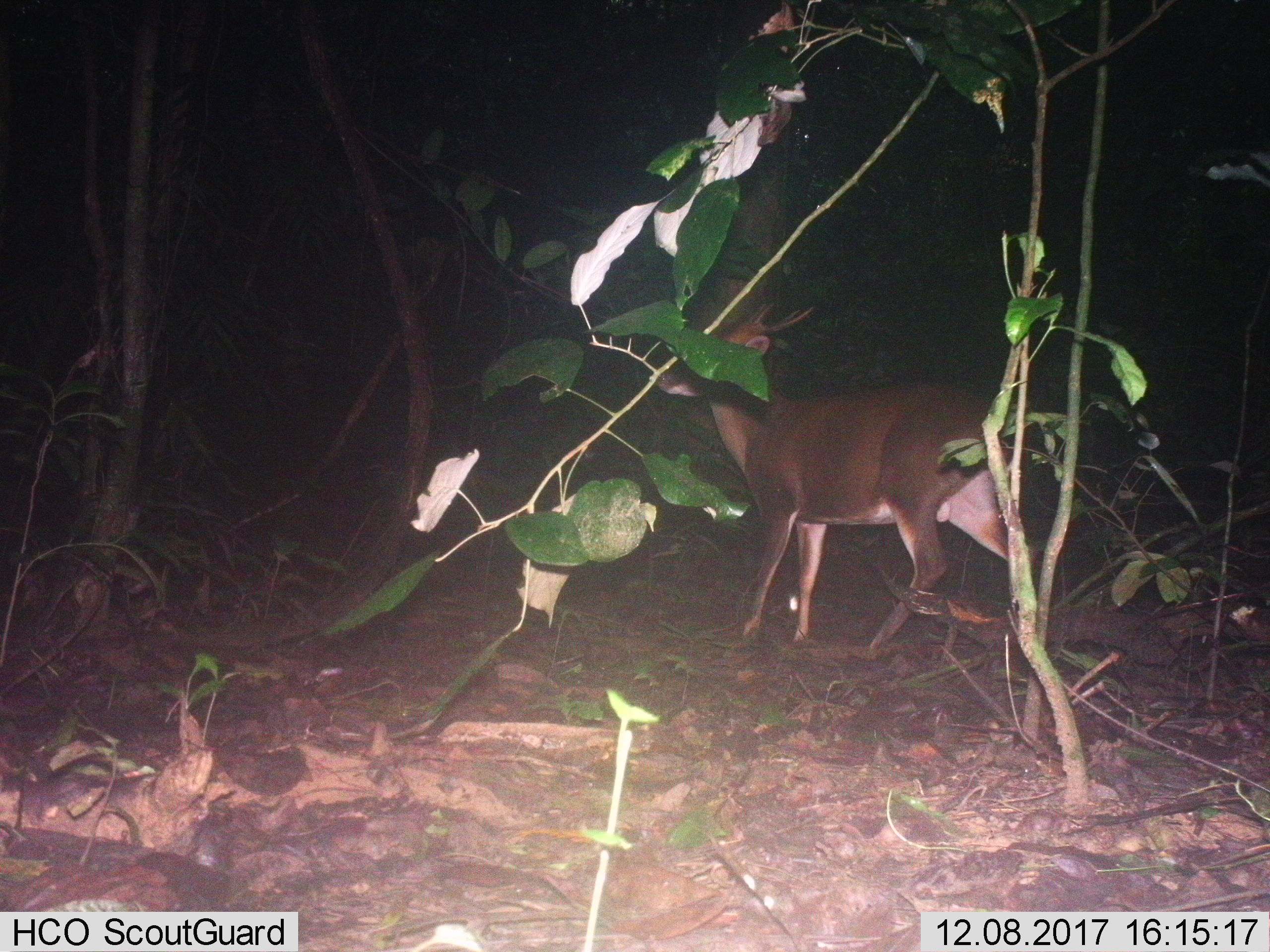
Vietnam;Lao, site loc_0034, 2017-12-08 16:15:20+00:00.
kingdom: Animalia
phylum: Chordata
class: Mammalia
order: Artiodactyla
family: Cervidae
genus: Muntiacus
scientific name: Muntiacus vuquangensis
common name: large-antlered muntjac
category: large antlered muntjac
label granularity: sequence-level